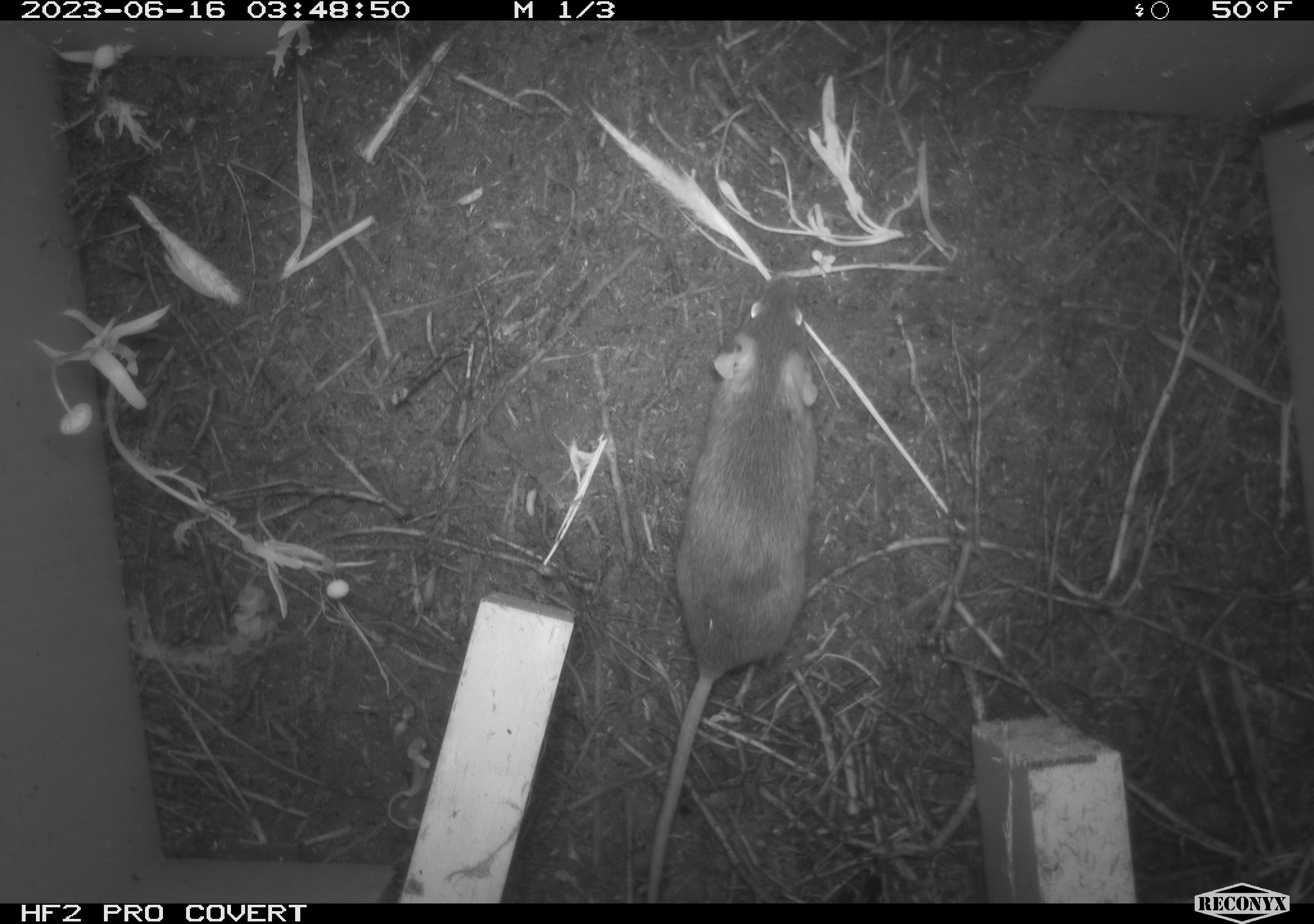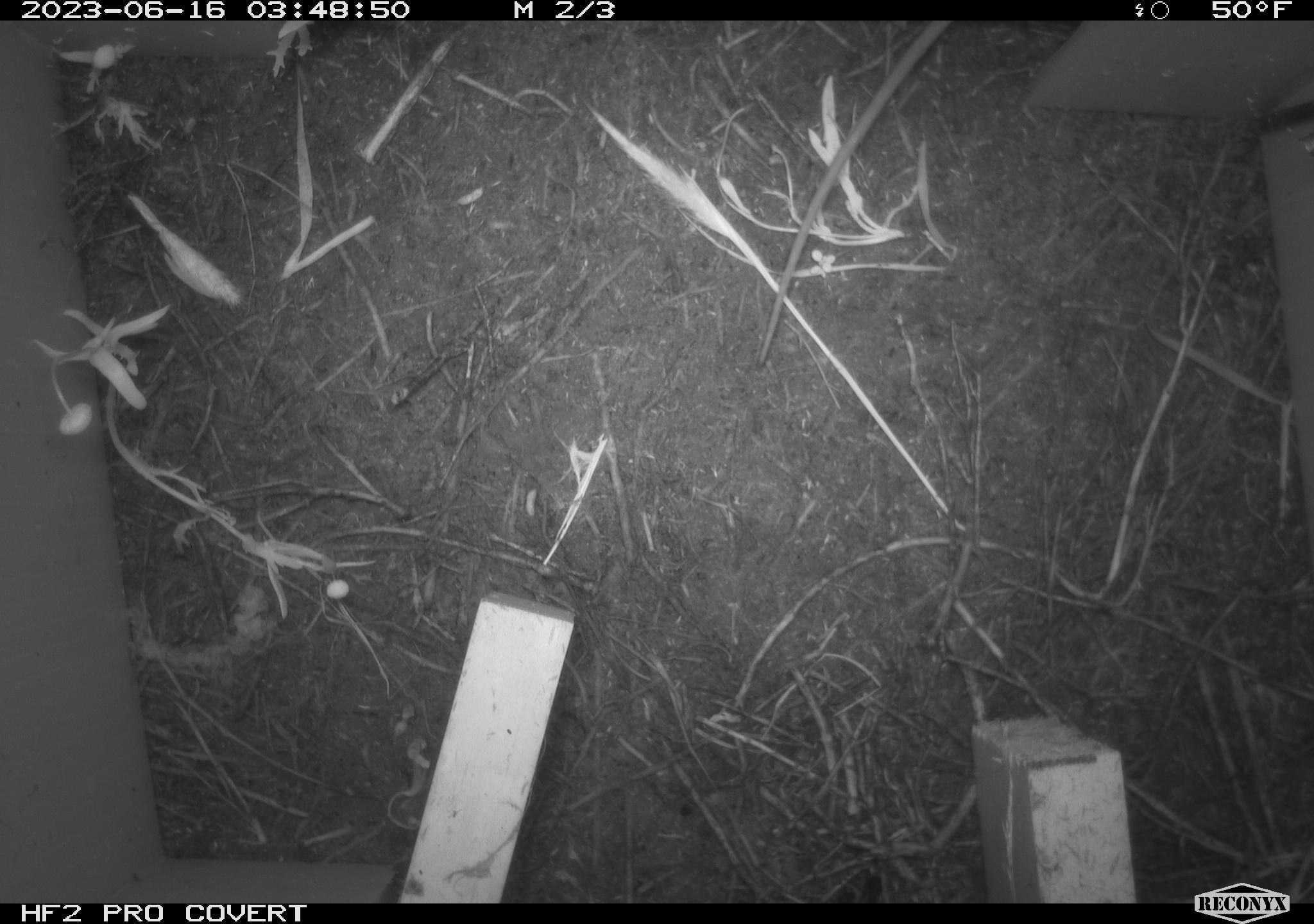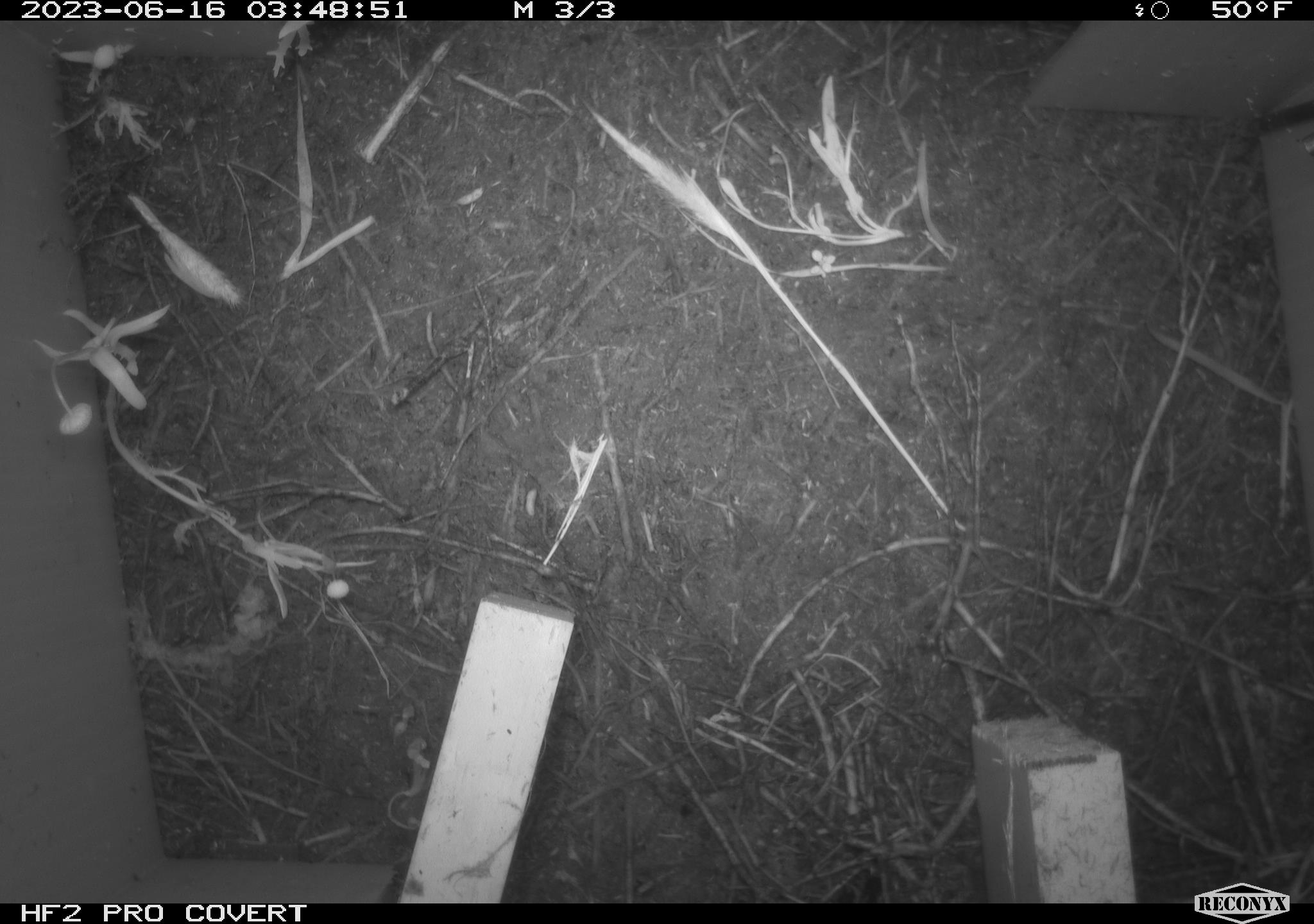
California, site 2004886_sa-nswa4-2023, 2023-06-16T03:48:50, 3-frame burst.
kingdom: Animalia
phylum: Chordata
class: Mammalia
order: Rodentia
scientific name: Rodentia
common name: mouse species